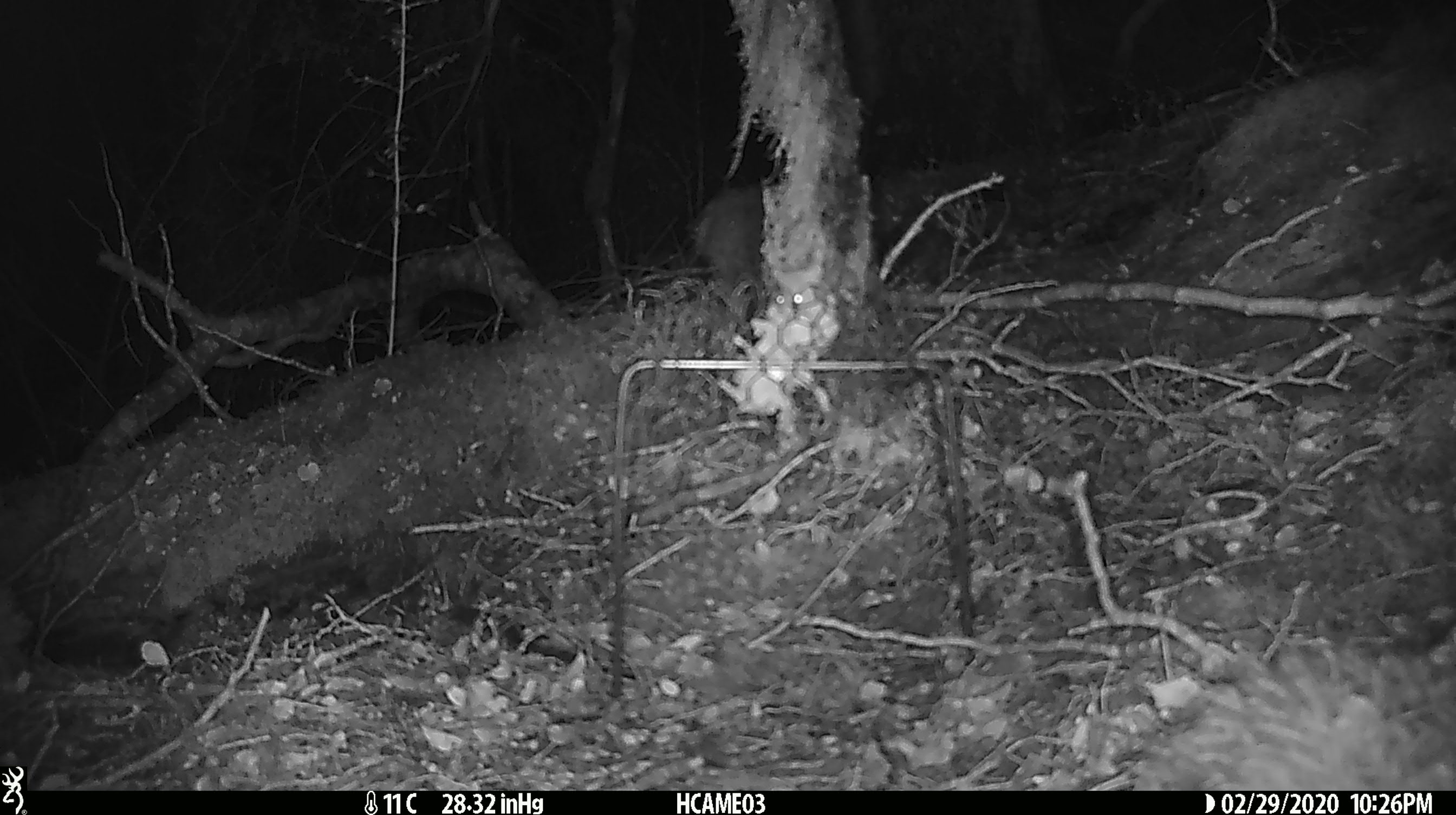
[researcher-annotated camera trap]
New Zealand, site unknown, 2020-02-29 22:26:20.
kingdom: Animalia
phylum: Chordata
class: Mammalia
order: Rodentia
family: Muridae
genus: Mus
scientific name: Mus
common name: mouse